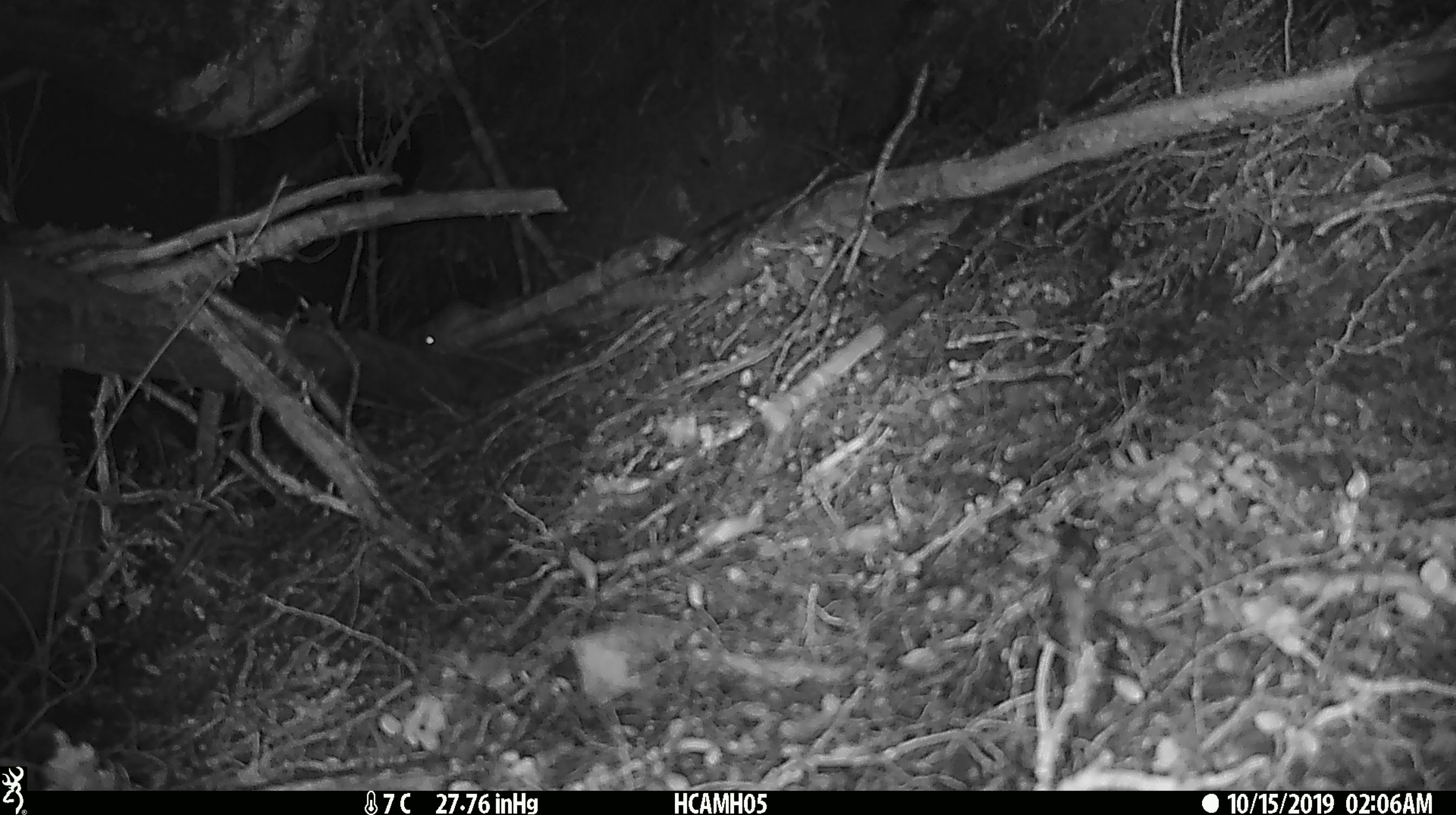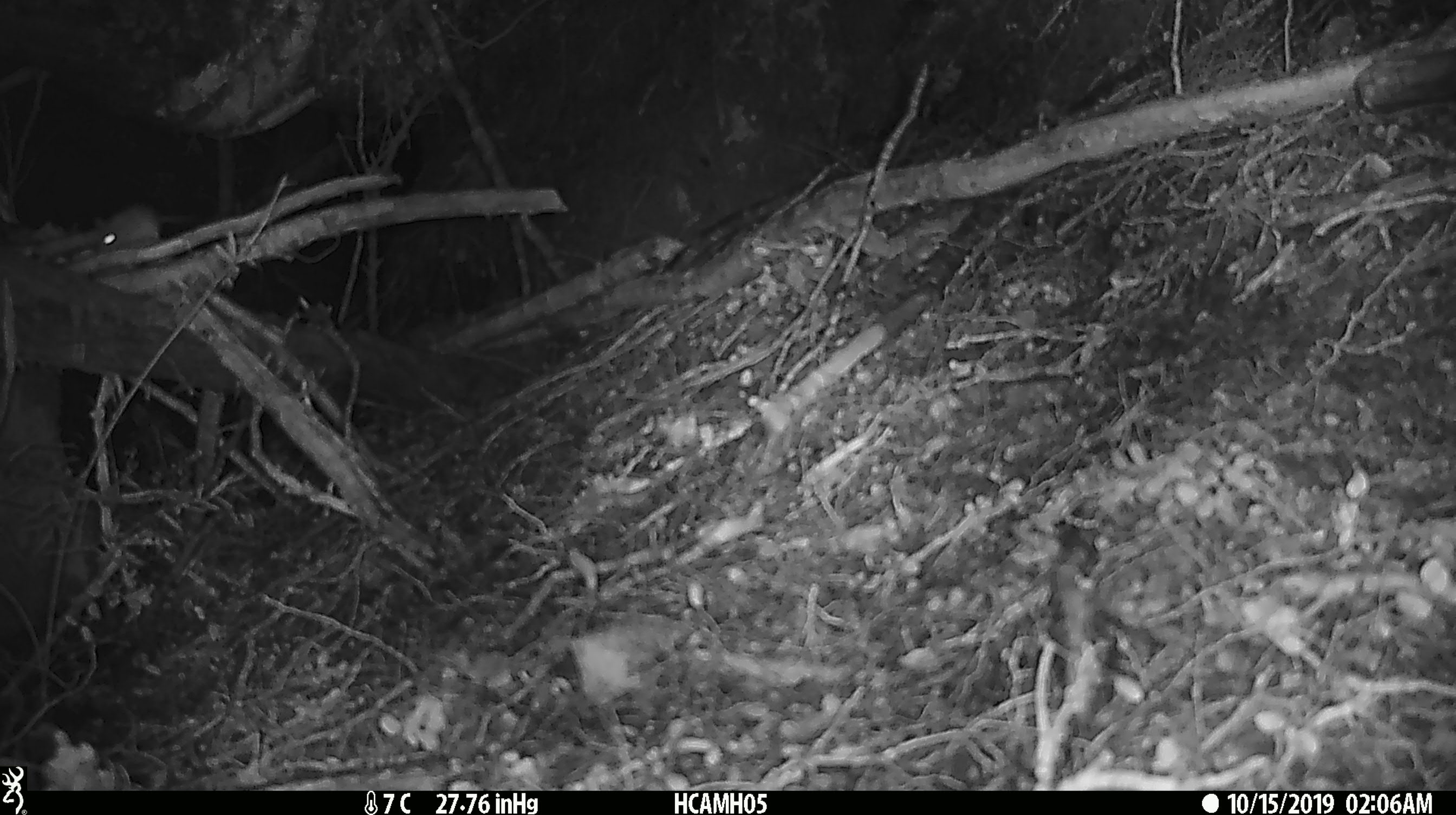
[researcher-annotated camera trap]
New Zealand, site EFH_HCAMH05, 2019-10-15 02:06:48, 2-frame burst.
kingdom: Animalia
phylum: Chordata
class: Mammalia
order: Rodentia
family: Muridae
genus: Mus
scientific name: Mus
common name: mouse